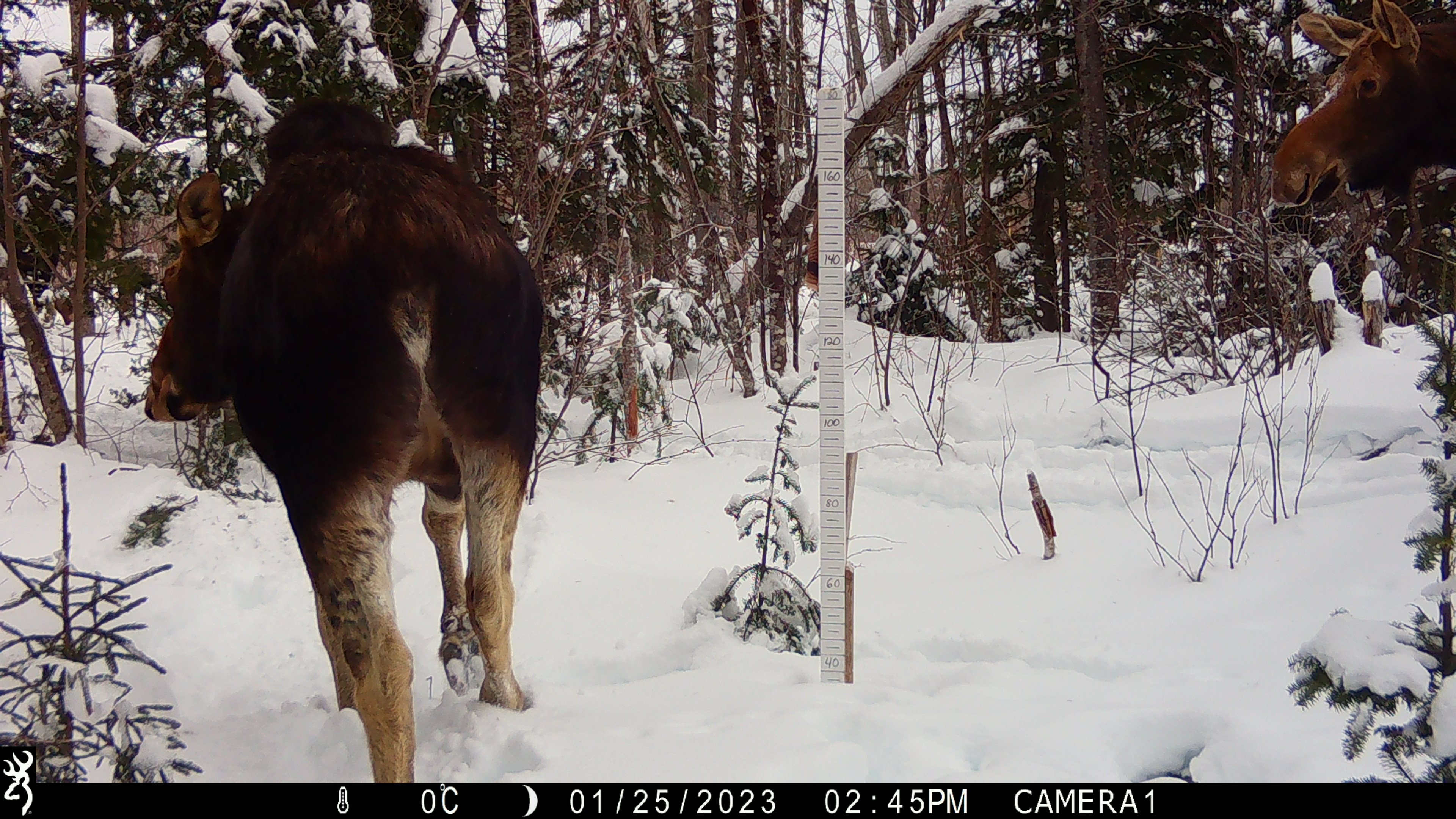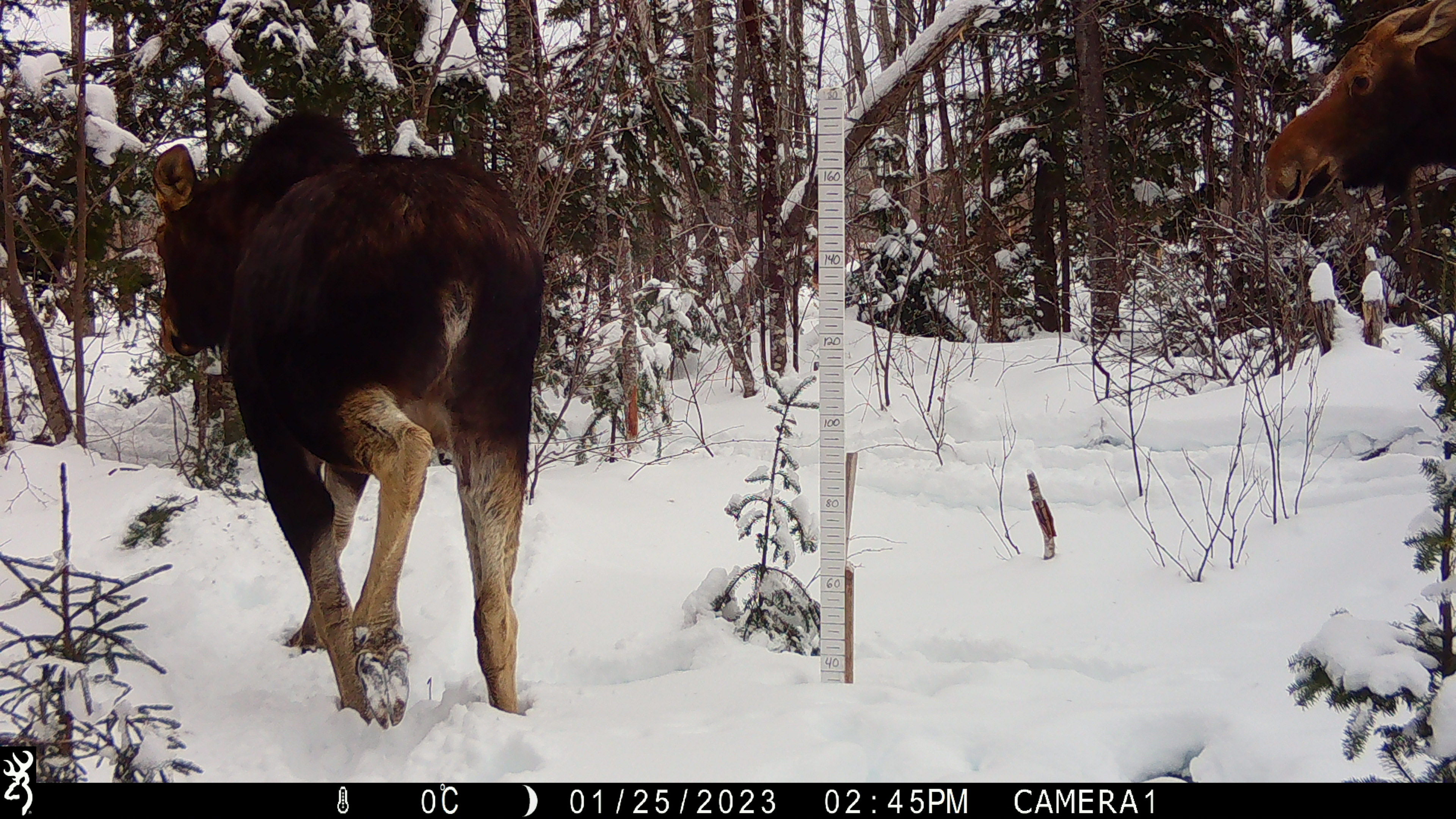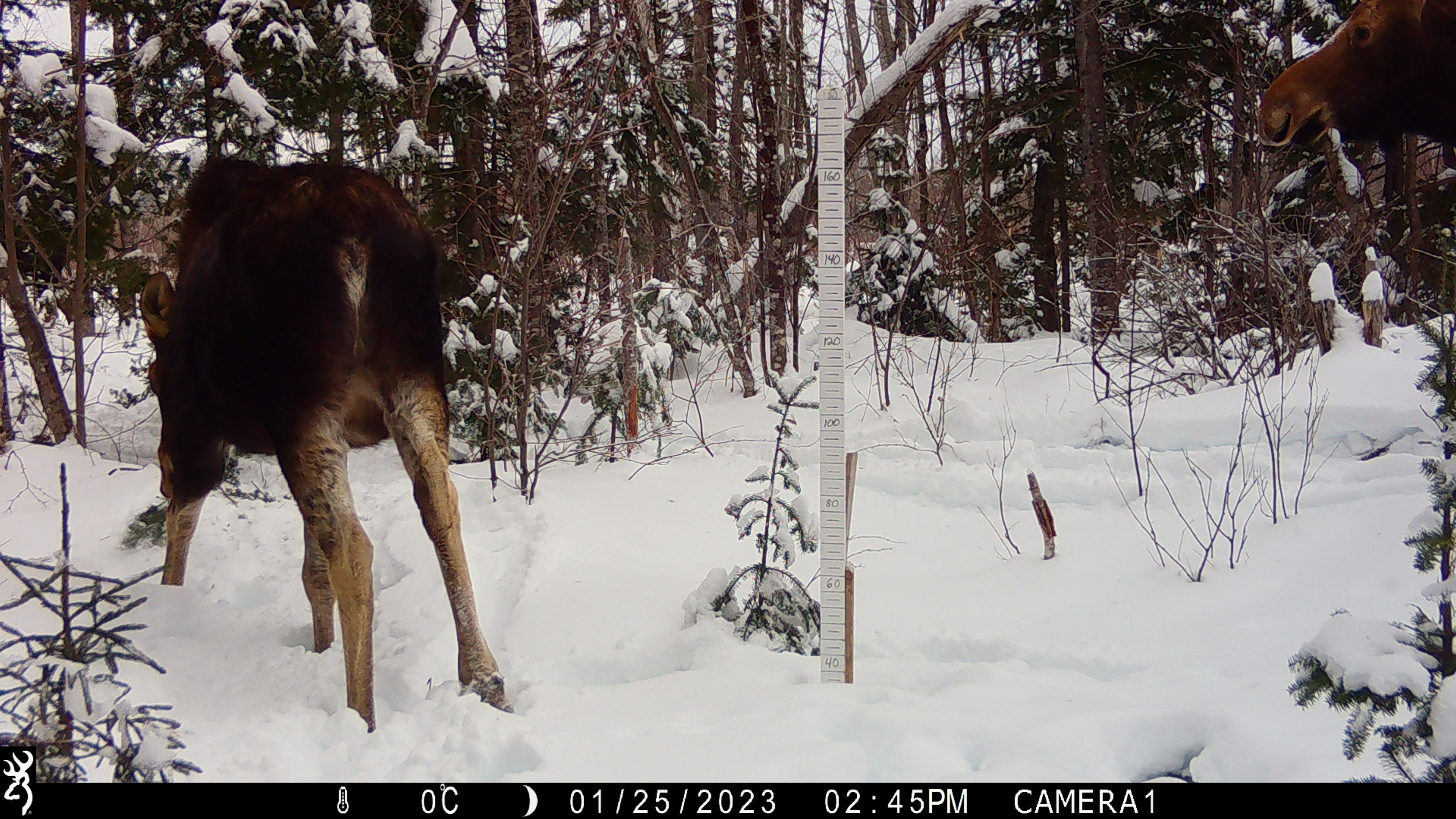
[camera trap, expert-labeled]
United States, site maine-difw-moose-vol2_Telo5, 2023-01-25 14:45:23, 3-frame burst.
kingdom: Animalia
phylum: Chordata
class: Mammalia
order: Artiodactyla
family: Cervidae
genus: Alces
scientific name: Alces alces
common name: moose